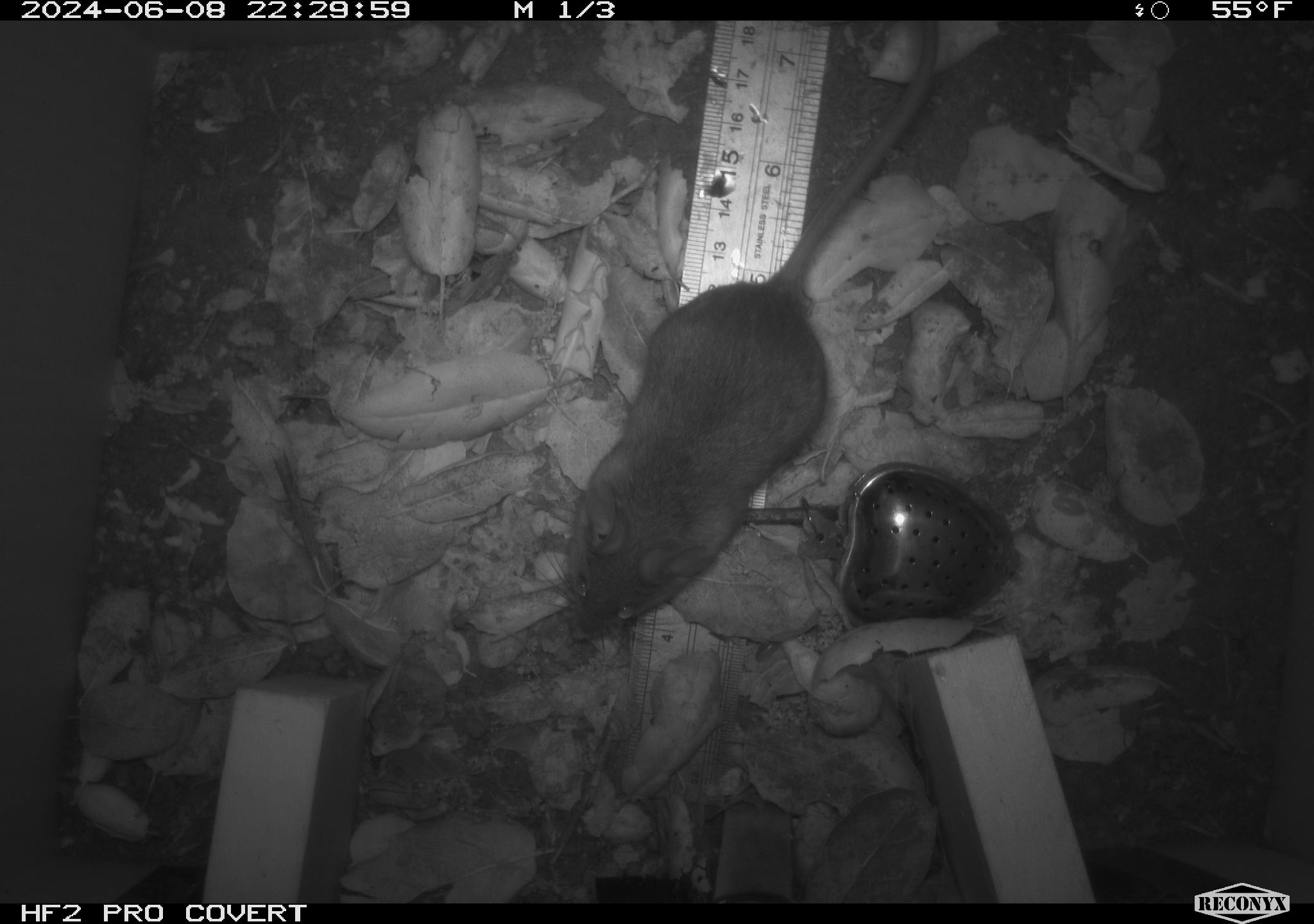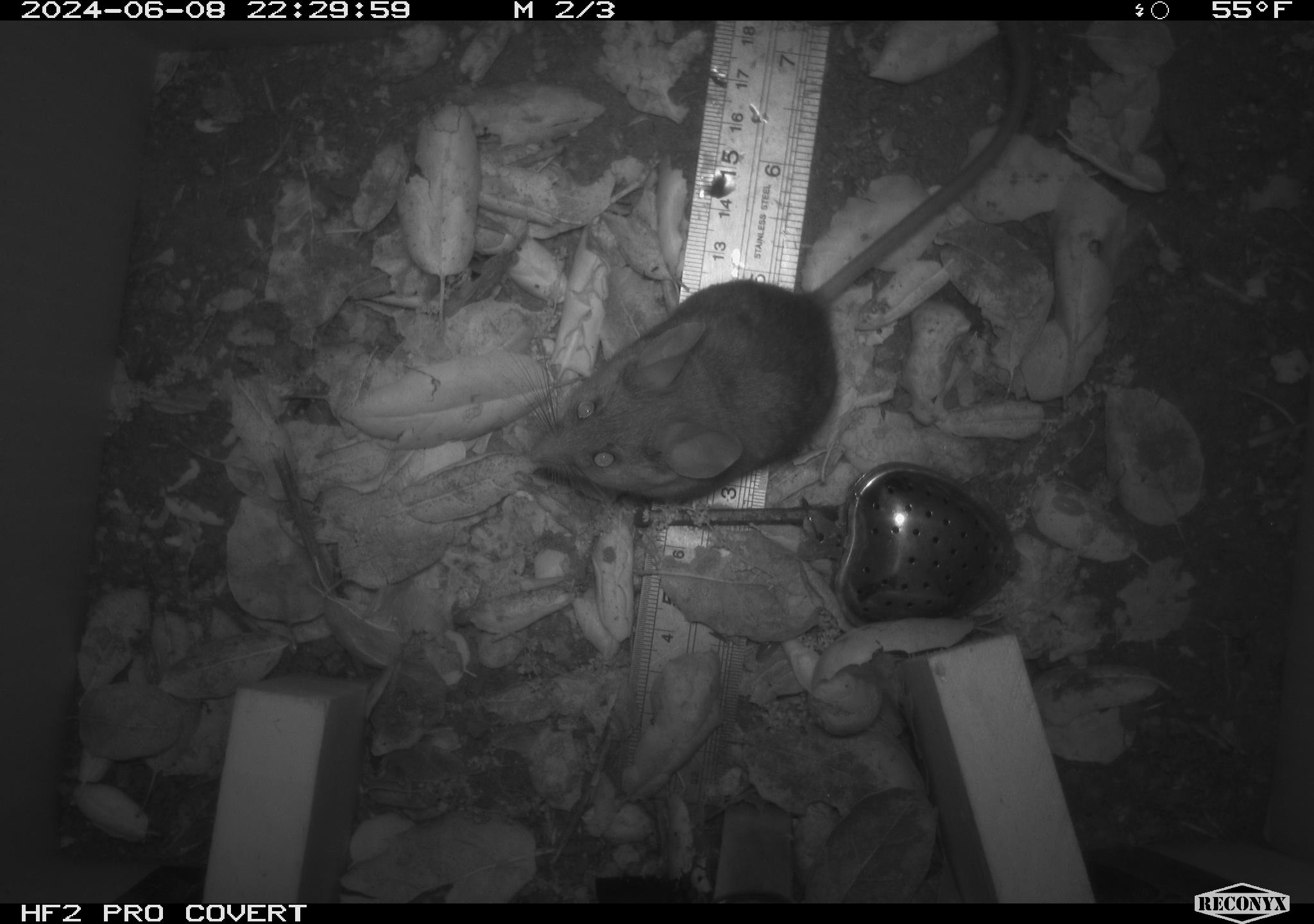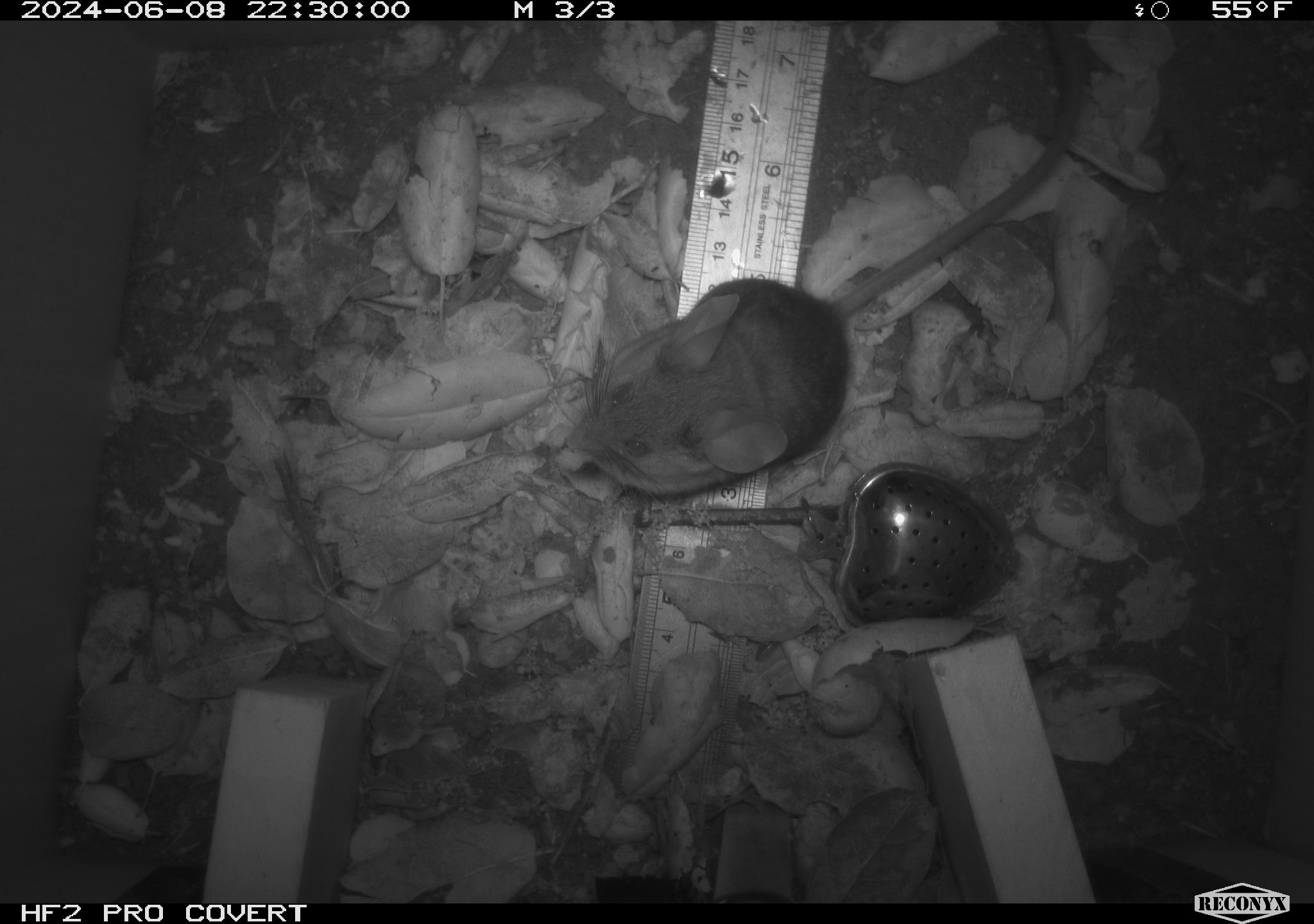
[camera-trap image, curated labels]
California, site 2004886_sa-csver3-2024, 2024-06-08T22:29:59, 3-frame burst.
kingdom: Animalia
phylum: Chordata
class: Mammalia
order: Rodentia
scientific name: Rodentia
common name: rodent